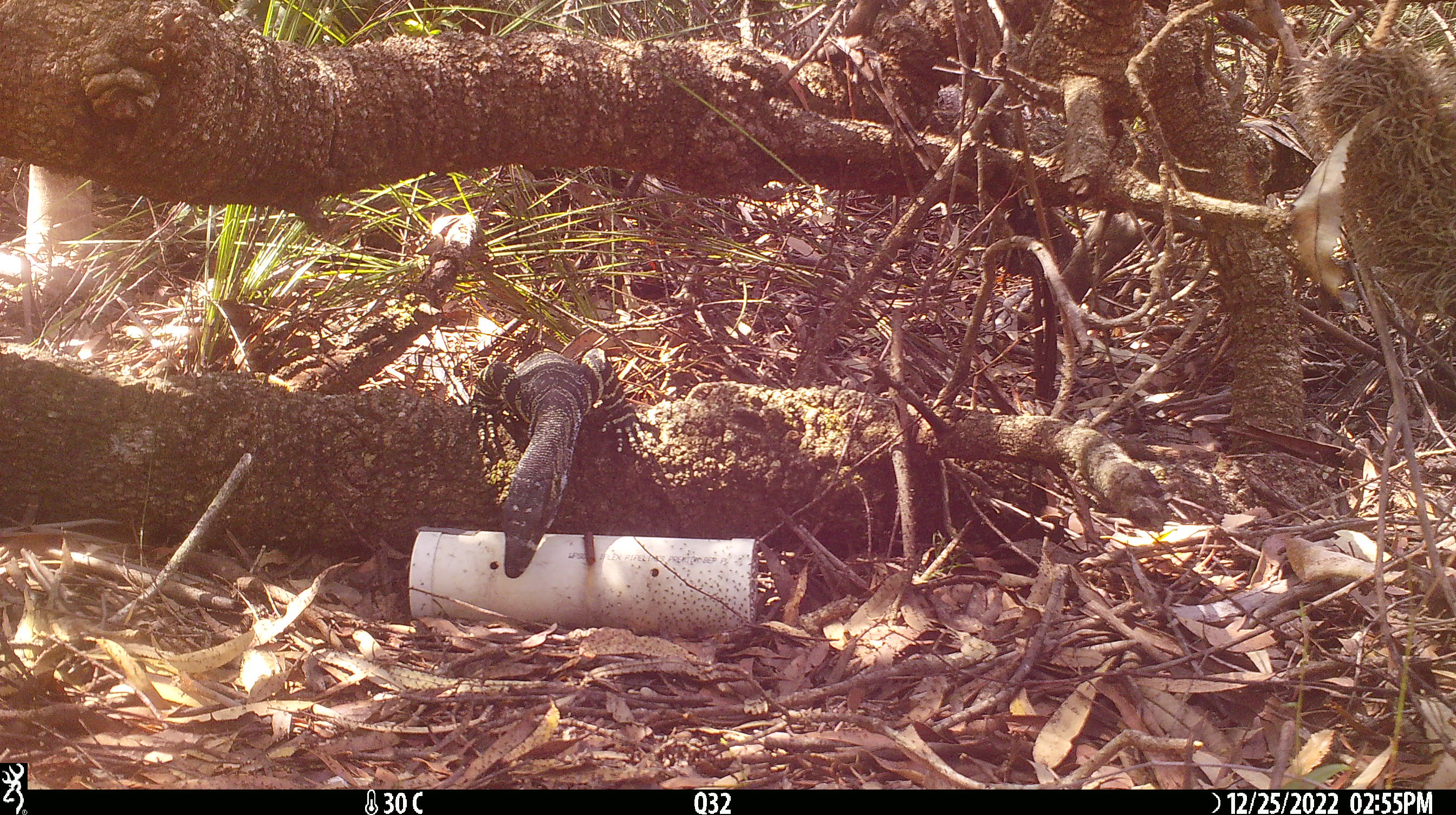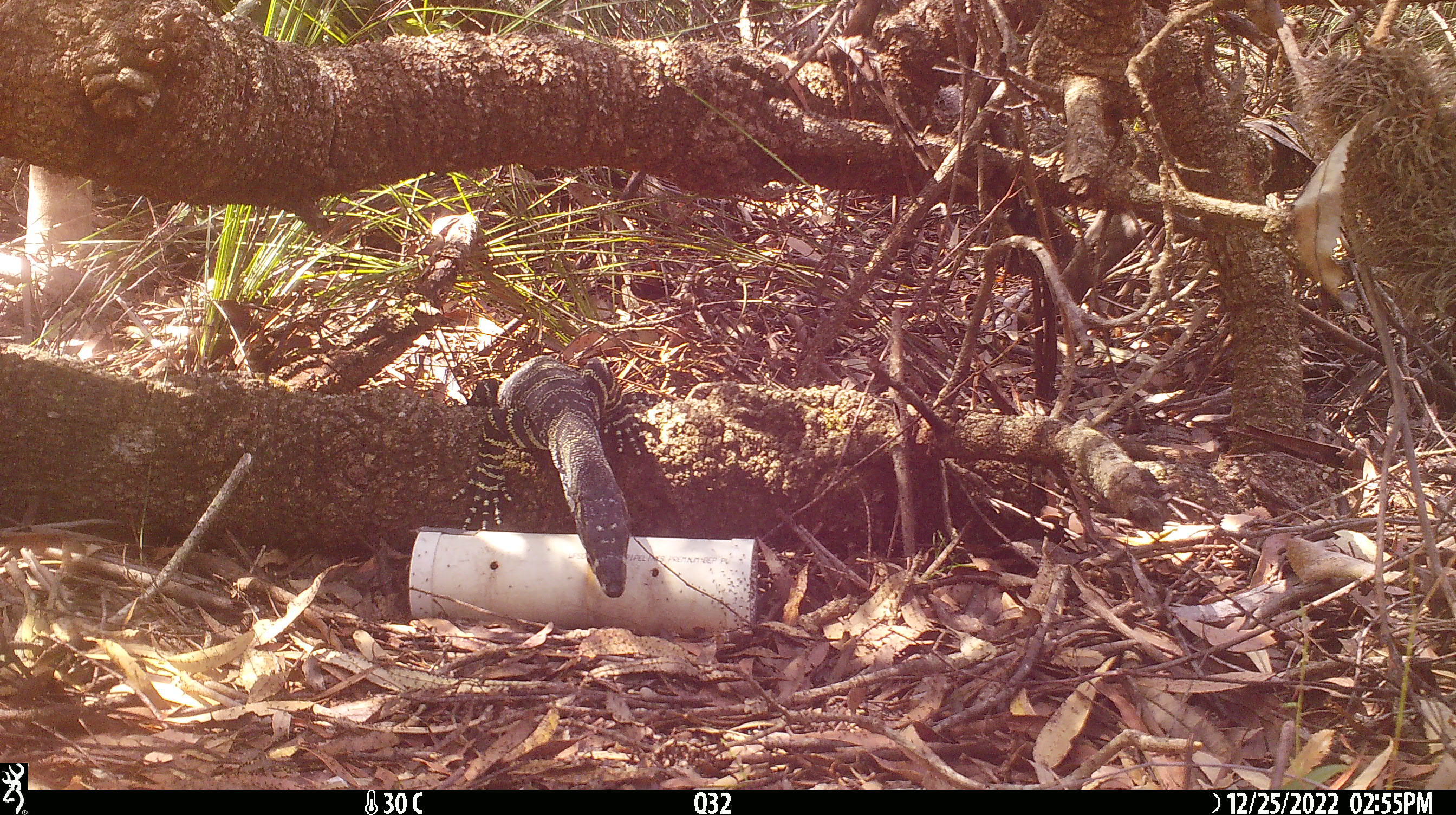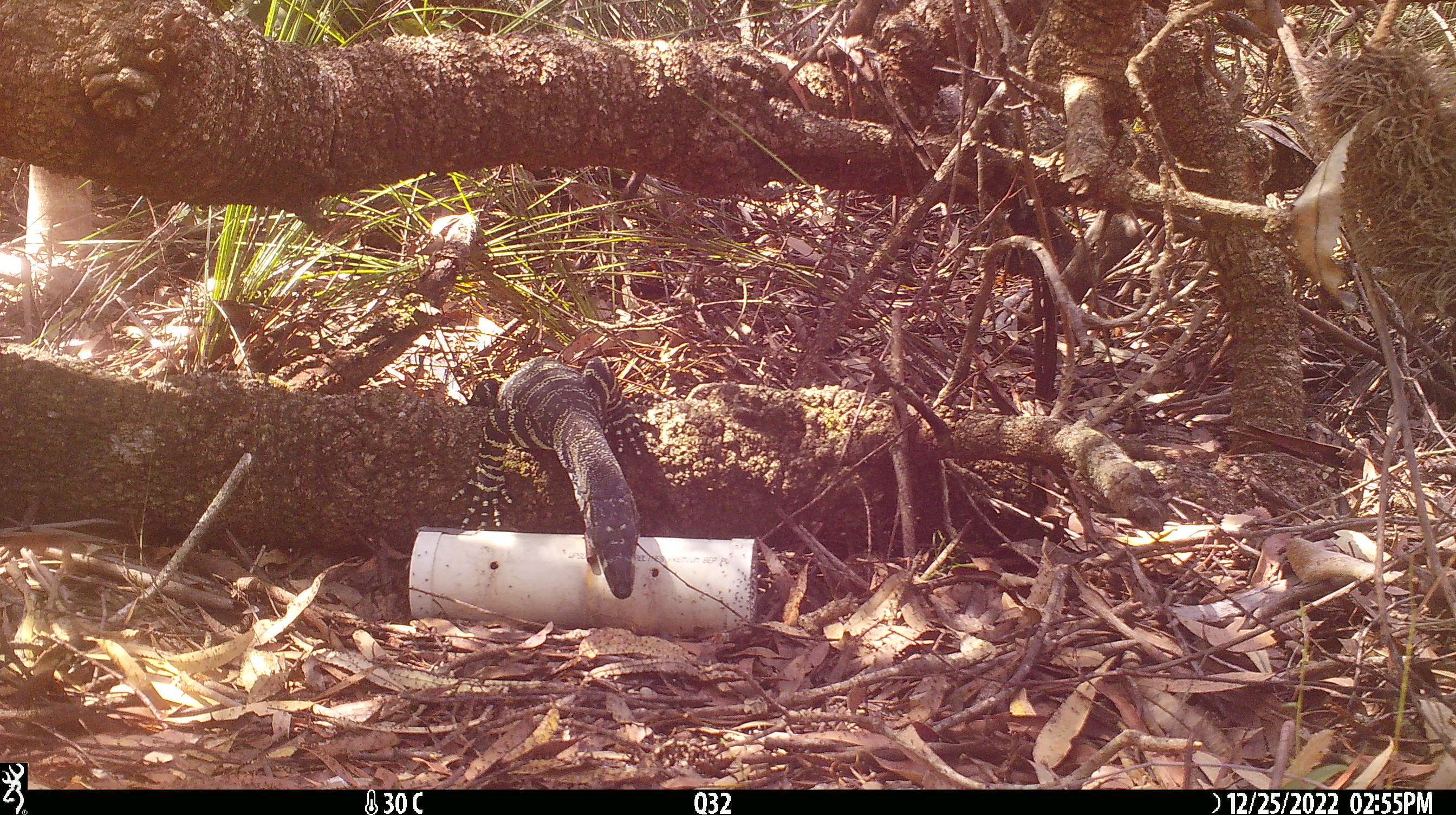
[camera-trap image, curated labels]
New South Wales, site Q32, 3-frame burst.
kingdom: Animalia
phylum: Chordata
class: Reptilia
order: Squamata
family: Varanidae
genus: Varanus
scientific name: Varanus varius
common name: lace monitor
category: goanna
Goanna (lace monitor) (Varanus varius).